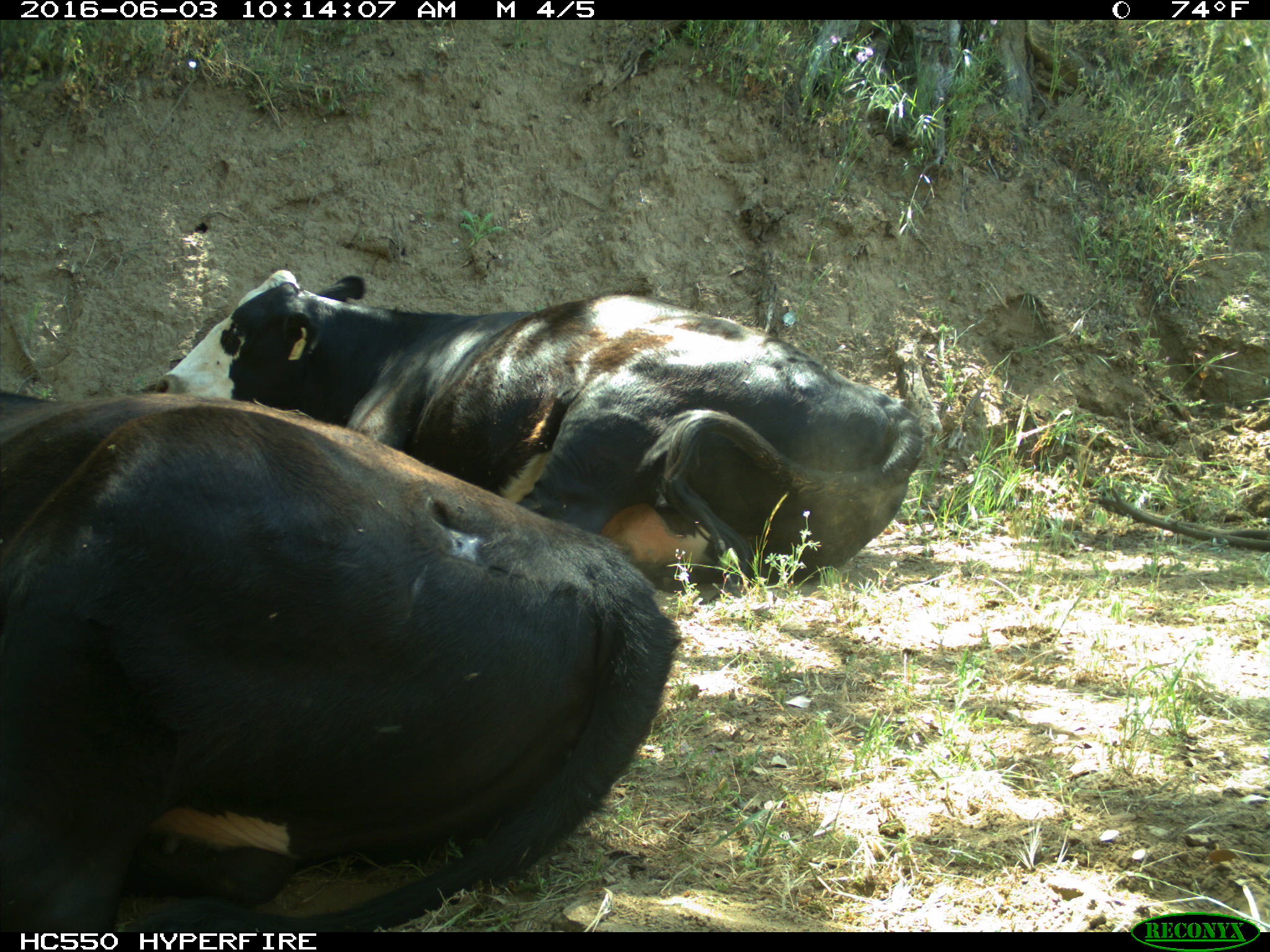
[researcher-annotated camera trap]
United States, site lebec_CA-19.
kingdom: Animalia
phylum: Chordata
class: Mammalia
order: Artiodactyla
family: Bovidae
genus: Bos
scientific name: Bos taurus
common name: domestic cow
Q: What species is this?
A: Bos taurus (domestic cow).